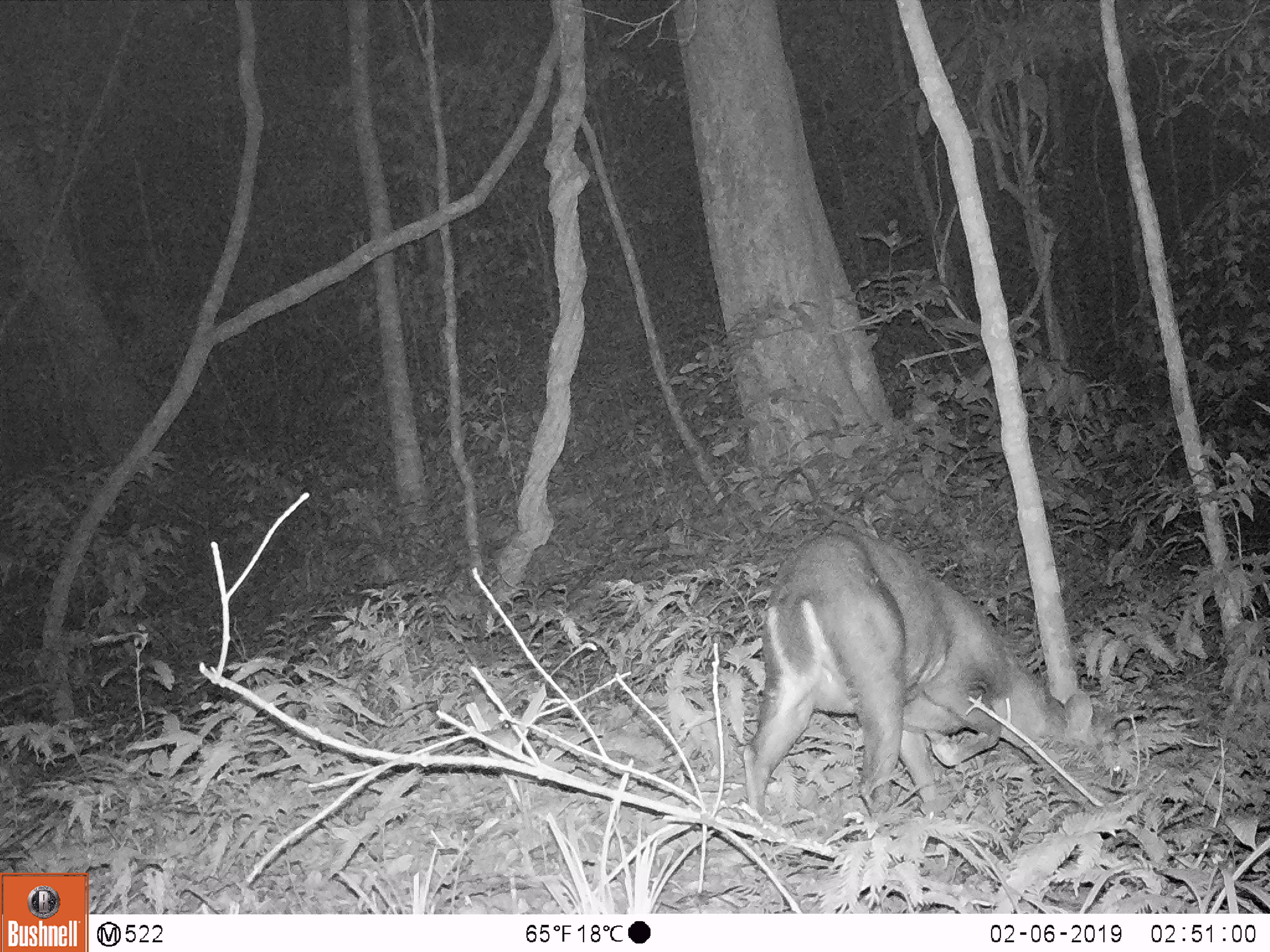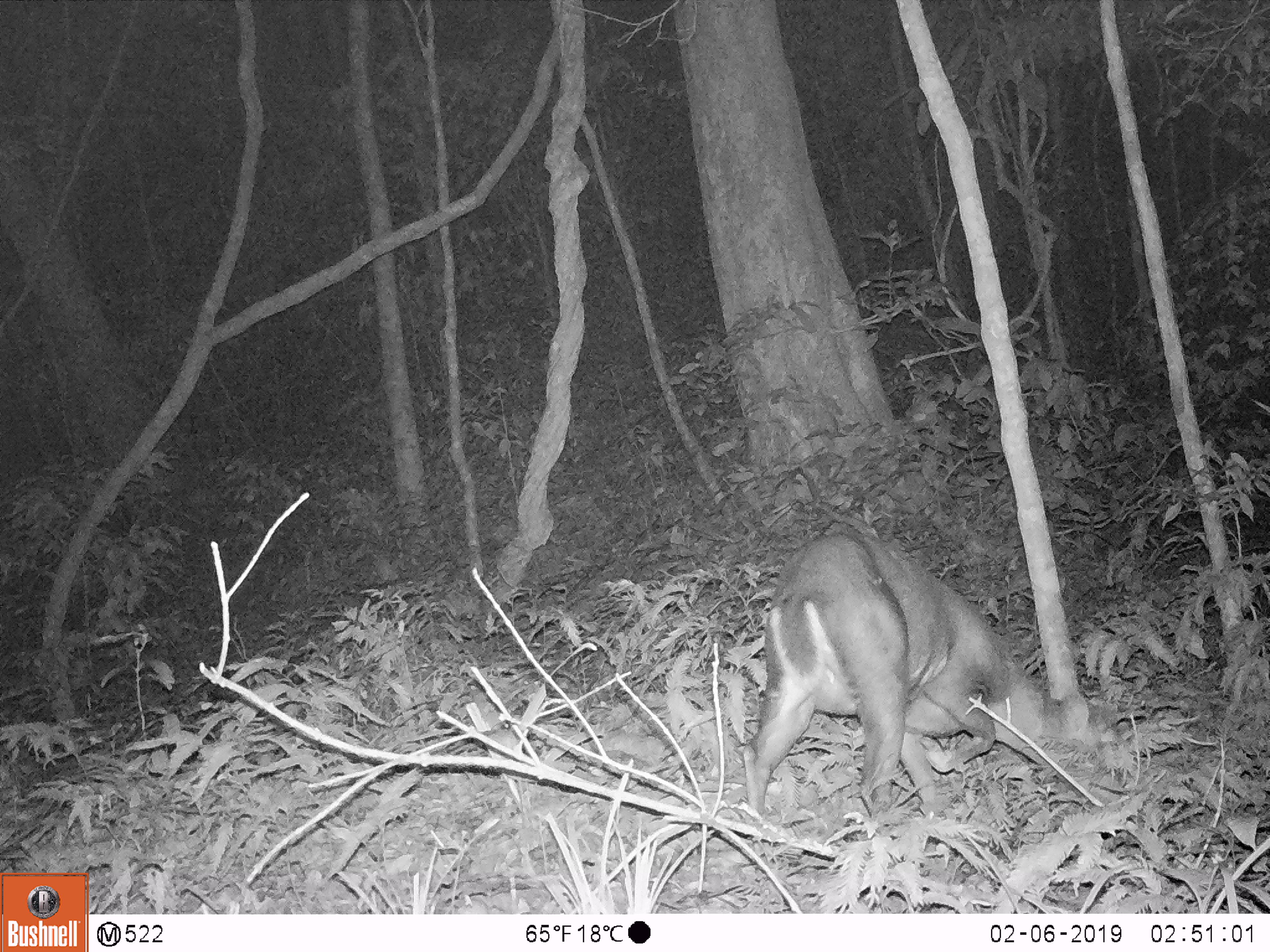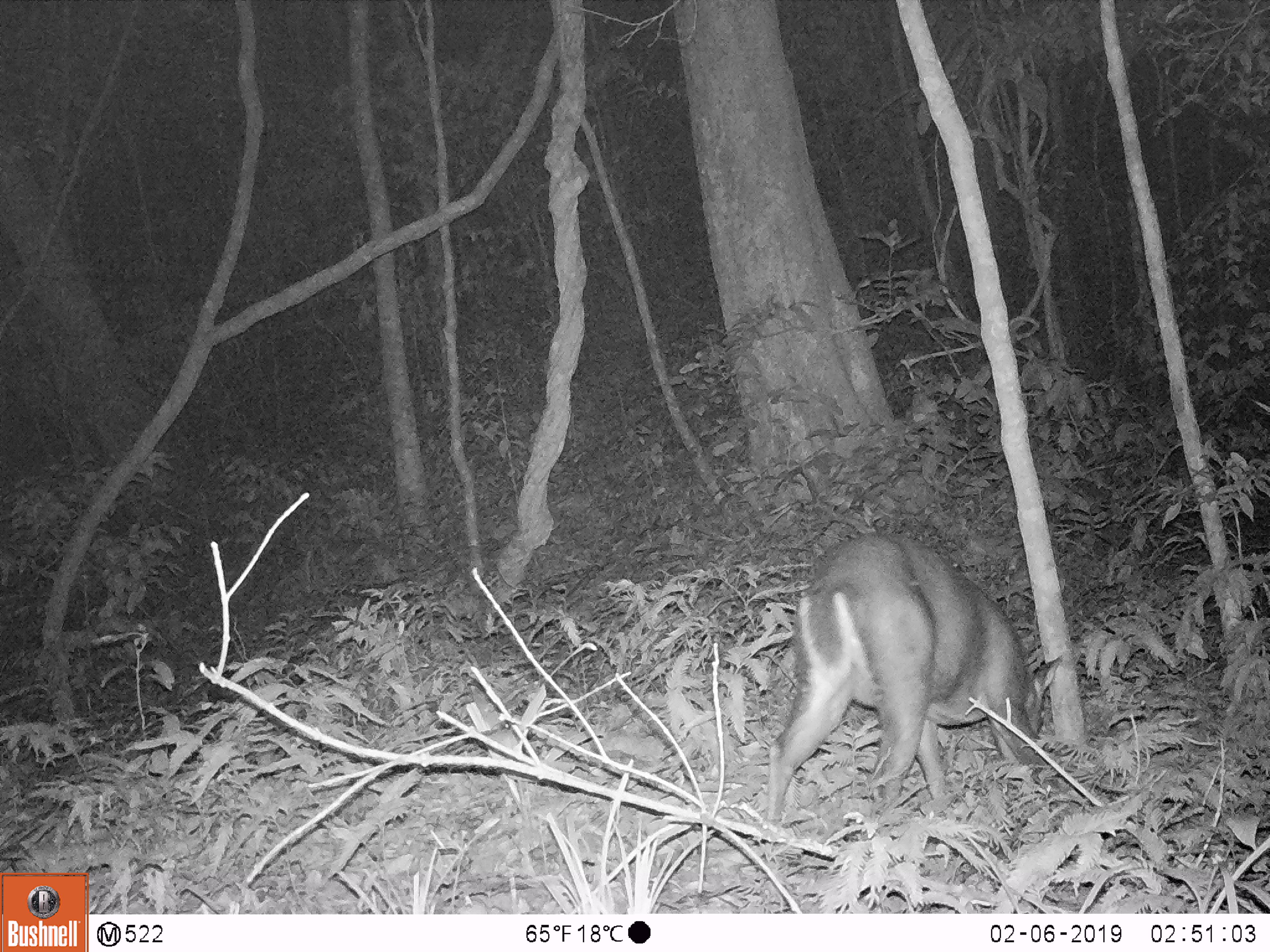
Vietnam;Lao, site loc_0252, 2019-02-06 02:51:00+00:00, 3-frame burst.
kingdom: Animalia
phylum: Chordata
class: Mammalia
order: Artiodactyla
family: Cervidae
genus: Muntiacus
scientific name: Muntiacus rooseveltorum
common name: roosevelt's muntjac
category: roosevelts muntjac group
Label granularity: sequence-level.